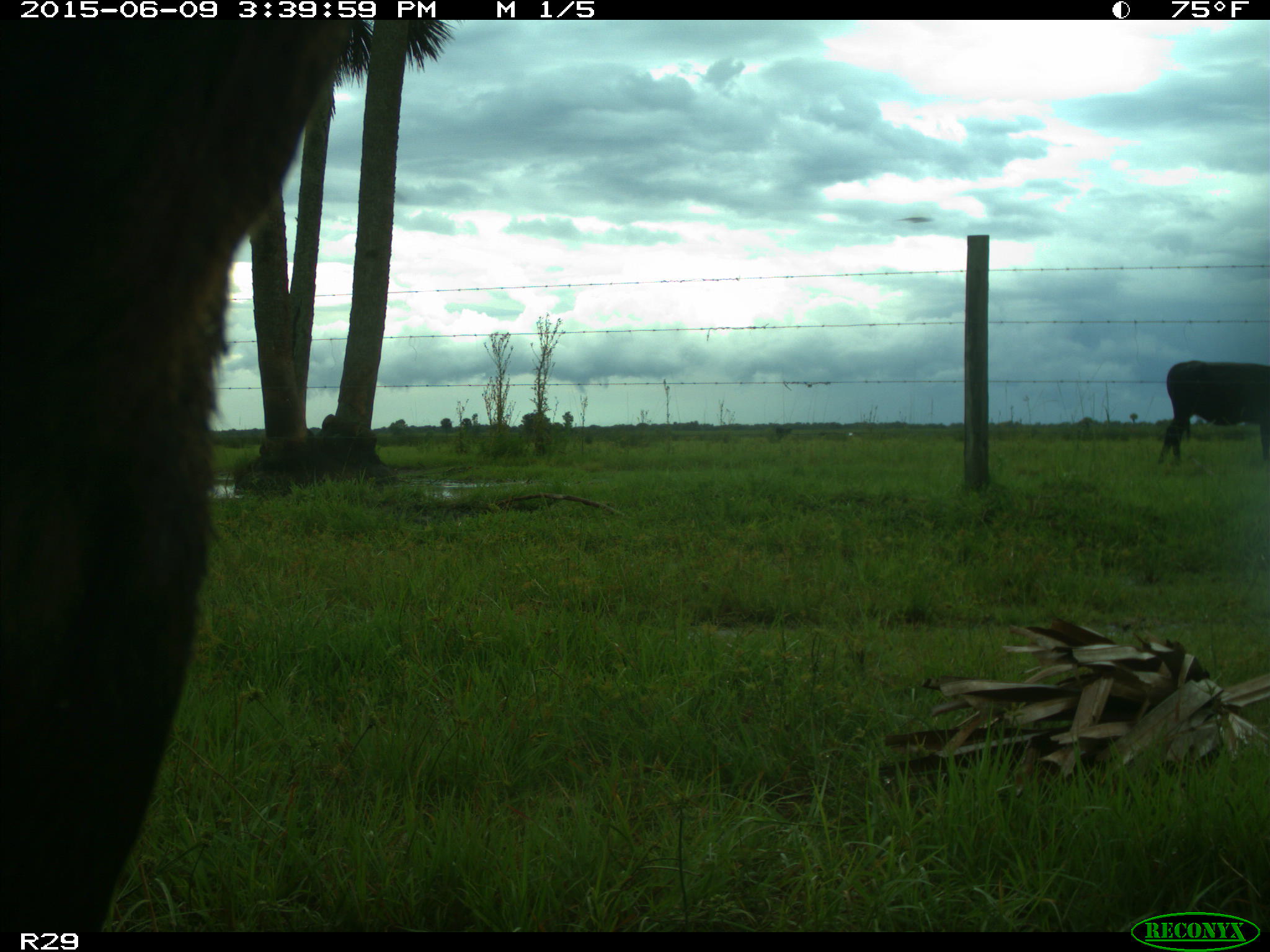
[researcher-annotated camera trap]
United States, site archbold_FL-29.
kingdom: Animalia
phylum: Chordata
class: Mammalia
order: Artiodactyla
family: Bovidae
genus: Bos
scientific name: Bos taurus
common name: domestic cow